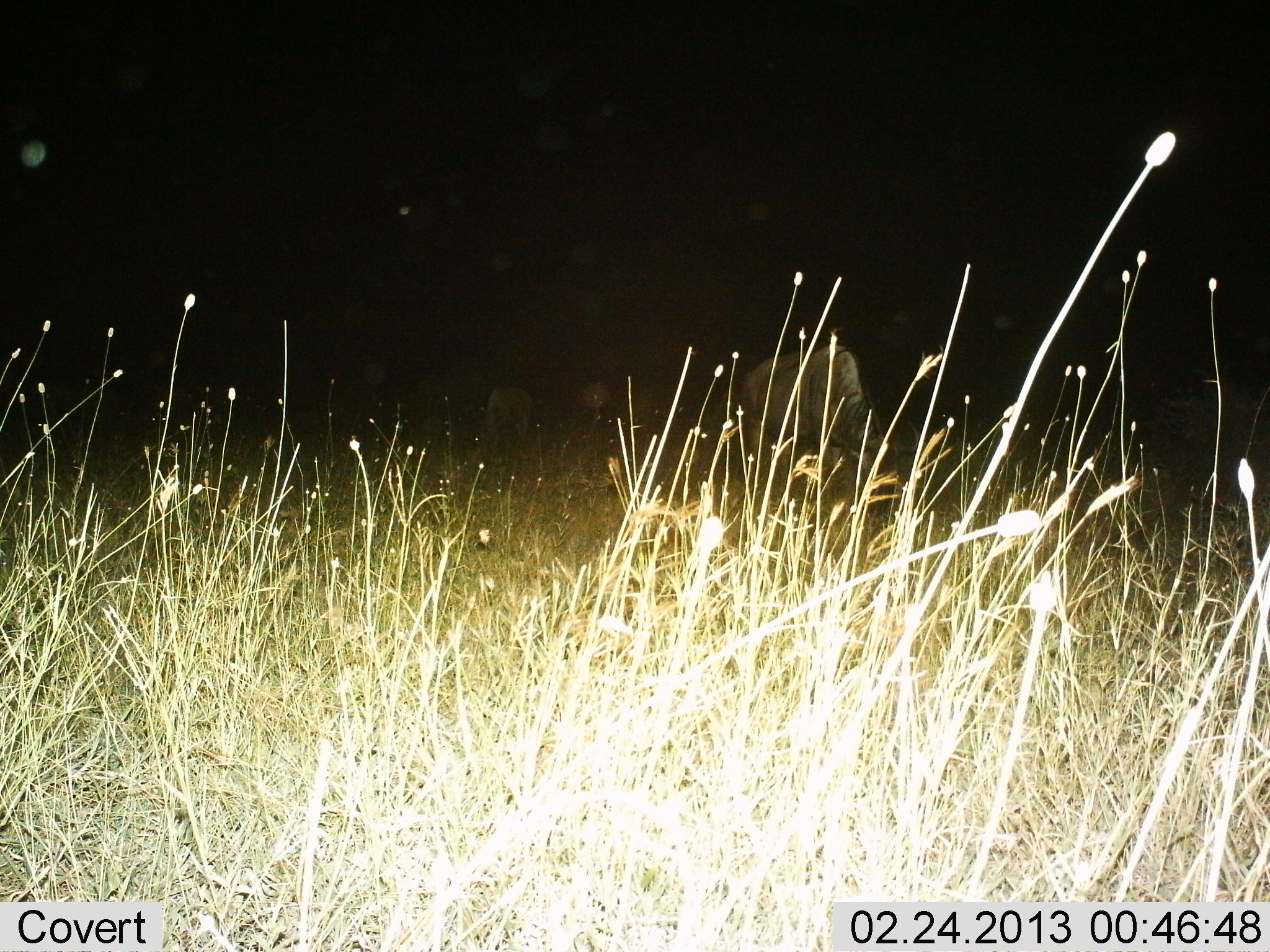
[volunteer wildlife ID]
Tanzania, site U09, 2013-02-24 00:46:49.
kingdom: Animalia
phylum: Chordata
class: Mammalia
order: Artiodactyla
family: Bovidae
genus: Connochaetes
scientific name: Connochaetes taurinus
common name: blue wildebeest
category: wildebeest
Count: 3.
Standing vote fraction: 23%.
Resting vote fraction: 0%.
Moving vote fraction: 8%.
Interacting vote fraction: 0%.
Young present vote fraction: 0%.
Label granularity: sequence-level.